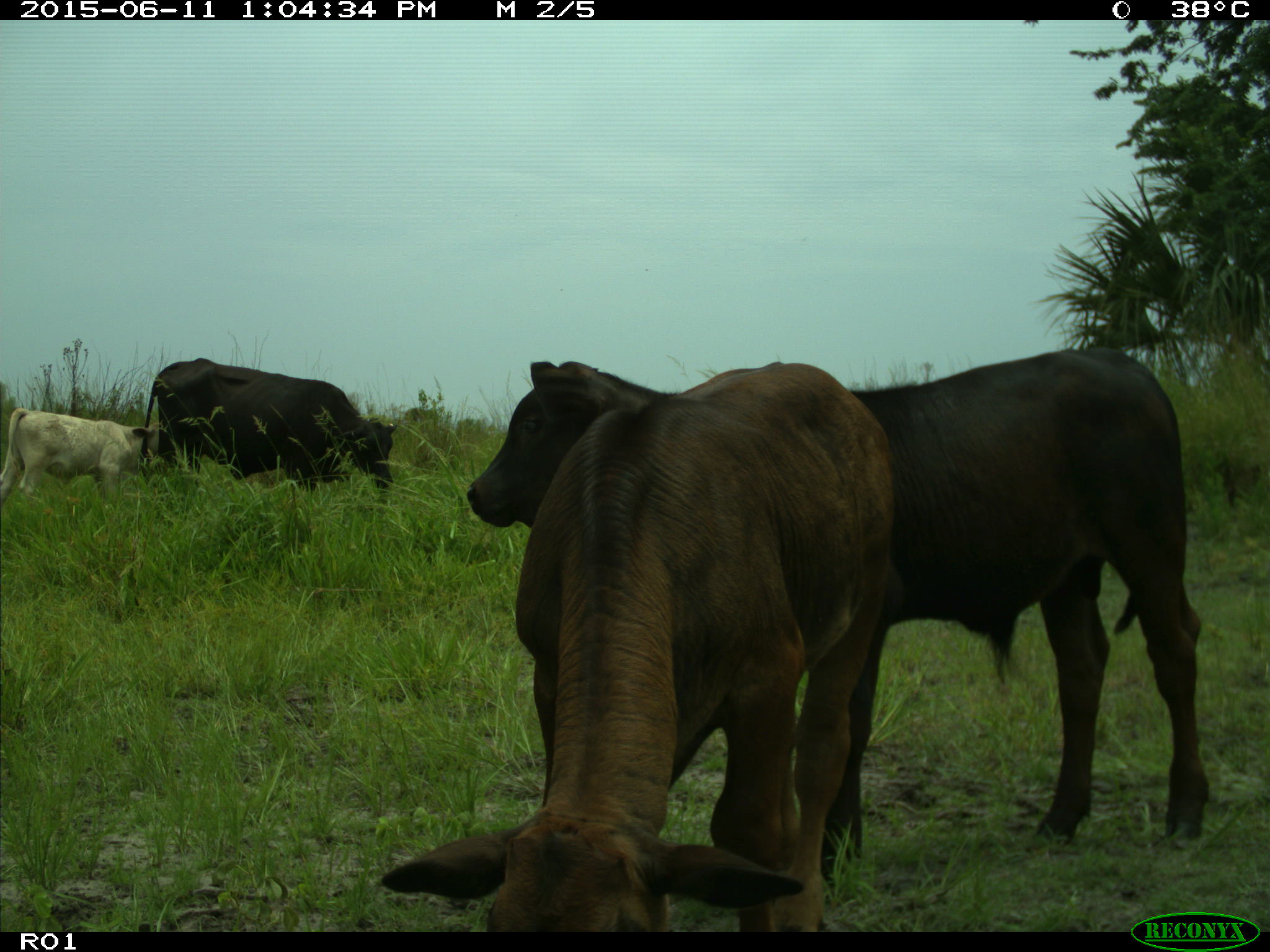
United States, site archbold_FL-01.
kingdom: Animalia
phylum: Chordata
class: Mammalia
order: Artiodactyla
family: Bovidae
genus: Bos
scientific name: Bos taurus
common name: domestic cow